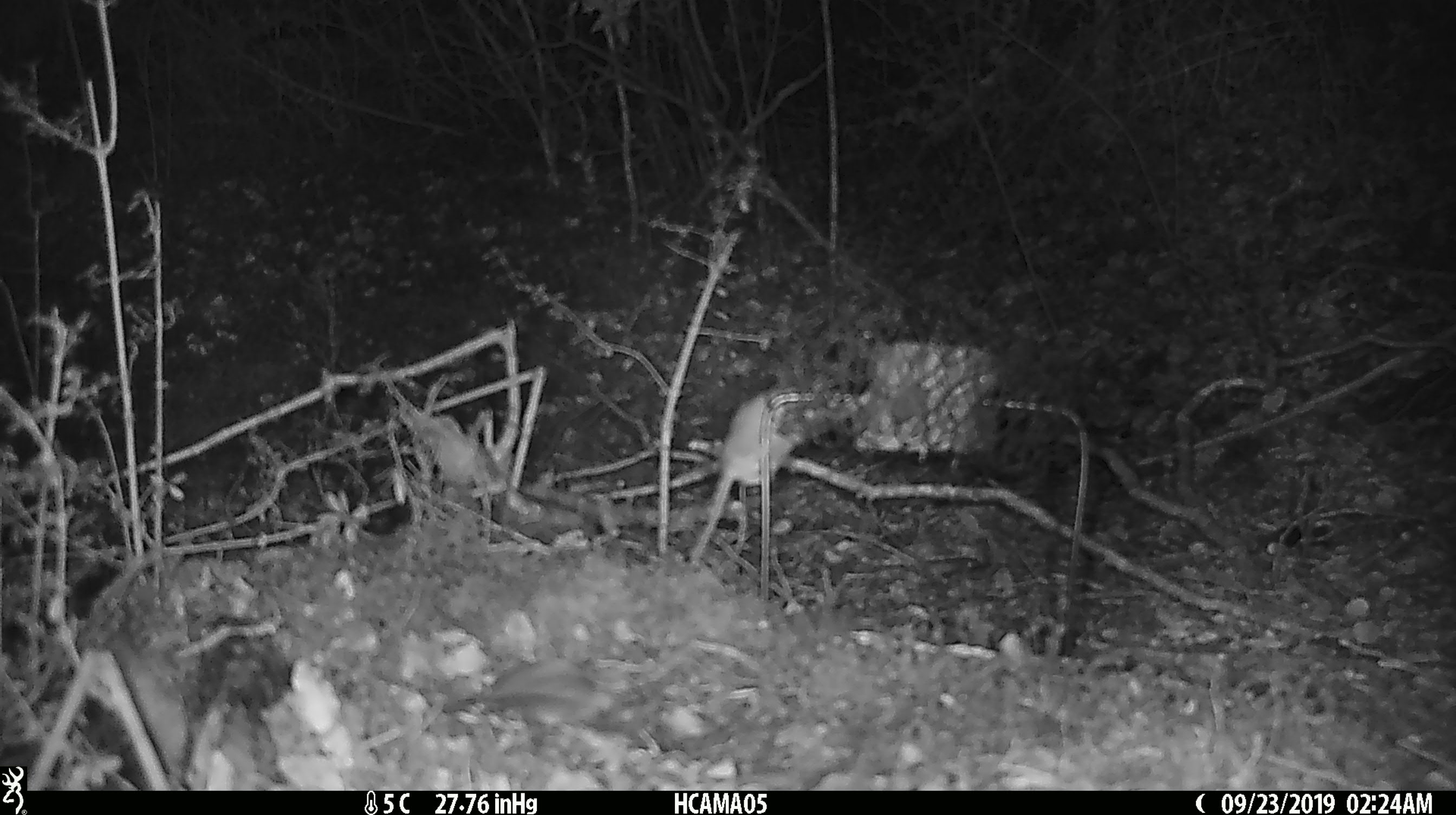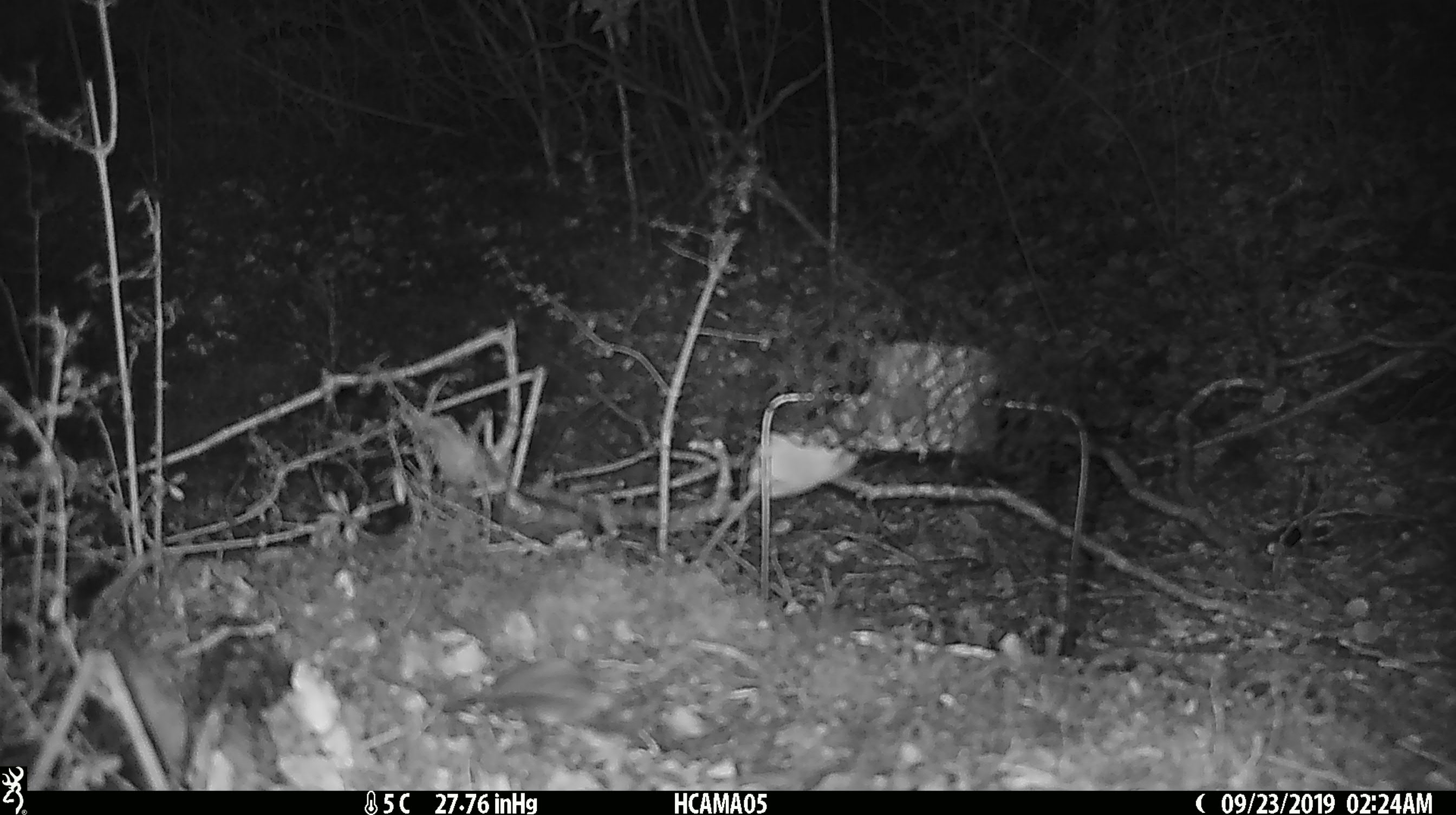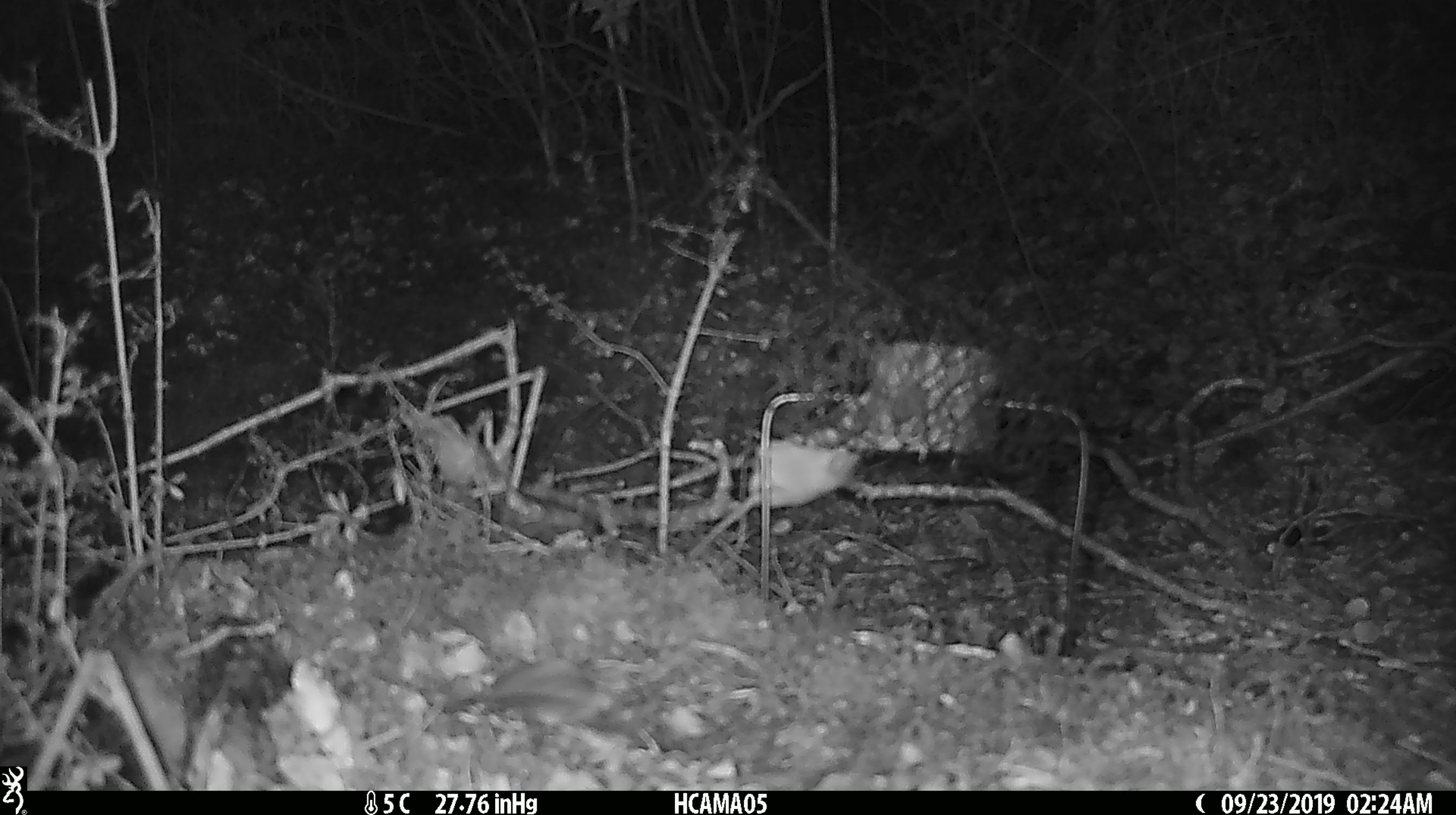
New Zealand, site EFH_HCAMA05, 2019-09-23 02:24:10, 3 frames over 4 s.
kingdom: Animalia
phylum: Chordata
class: Mammalia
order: Rodentia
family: Muridae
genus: Mus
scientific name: Mus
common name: mouse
Mouse (Mus).